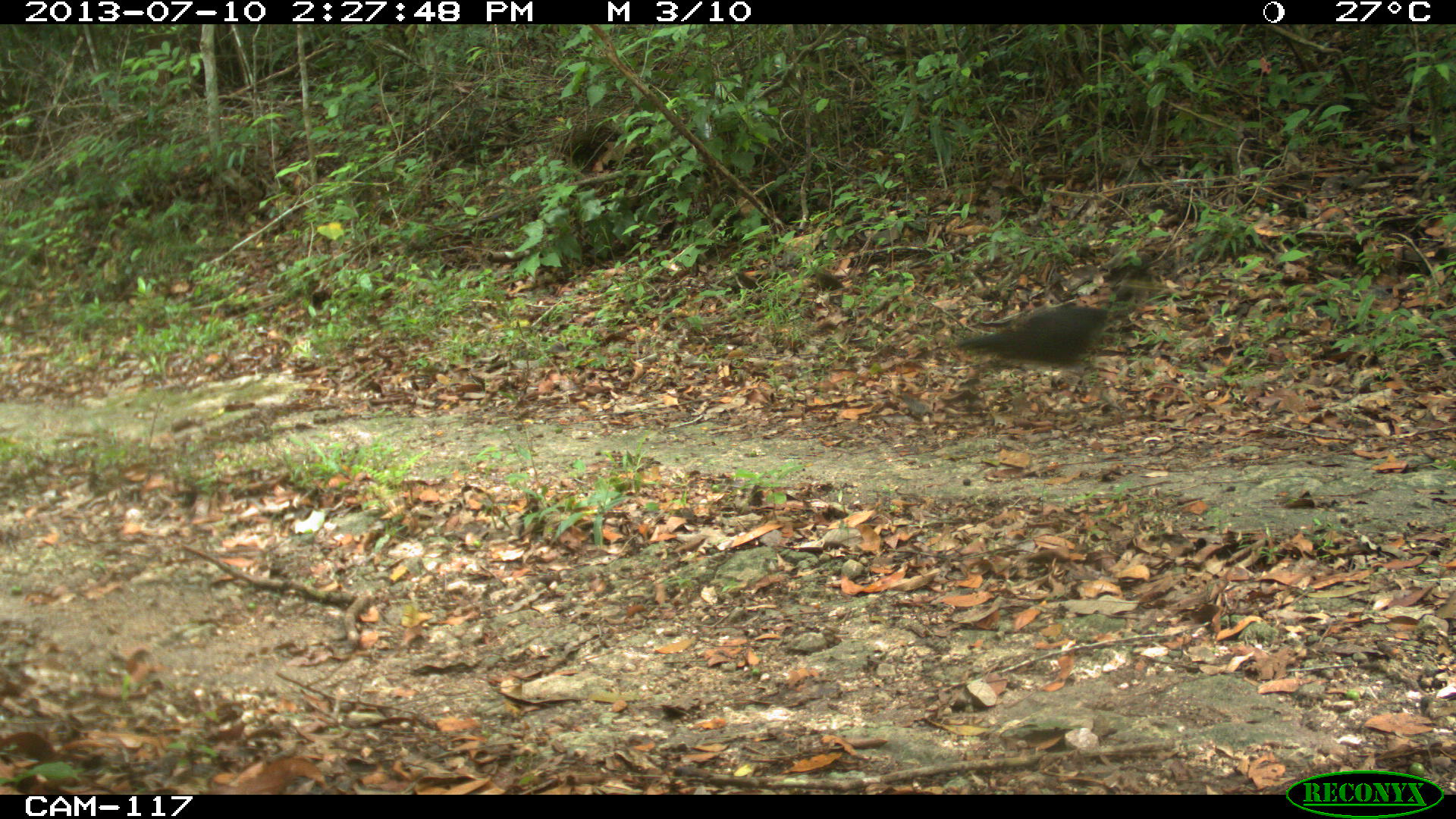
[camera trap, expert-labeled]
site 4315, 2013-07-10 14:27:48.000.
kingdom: Animalia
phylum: Chordata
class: Aves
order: Galliformes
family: Cracidae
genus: Crax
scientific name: Crax rubra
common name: great curassow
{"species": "Crax rubra (great curassow)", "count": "3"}